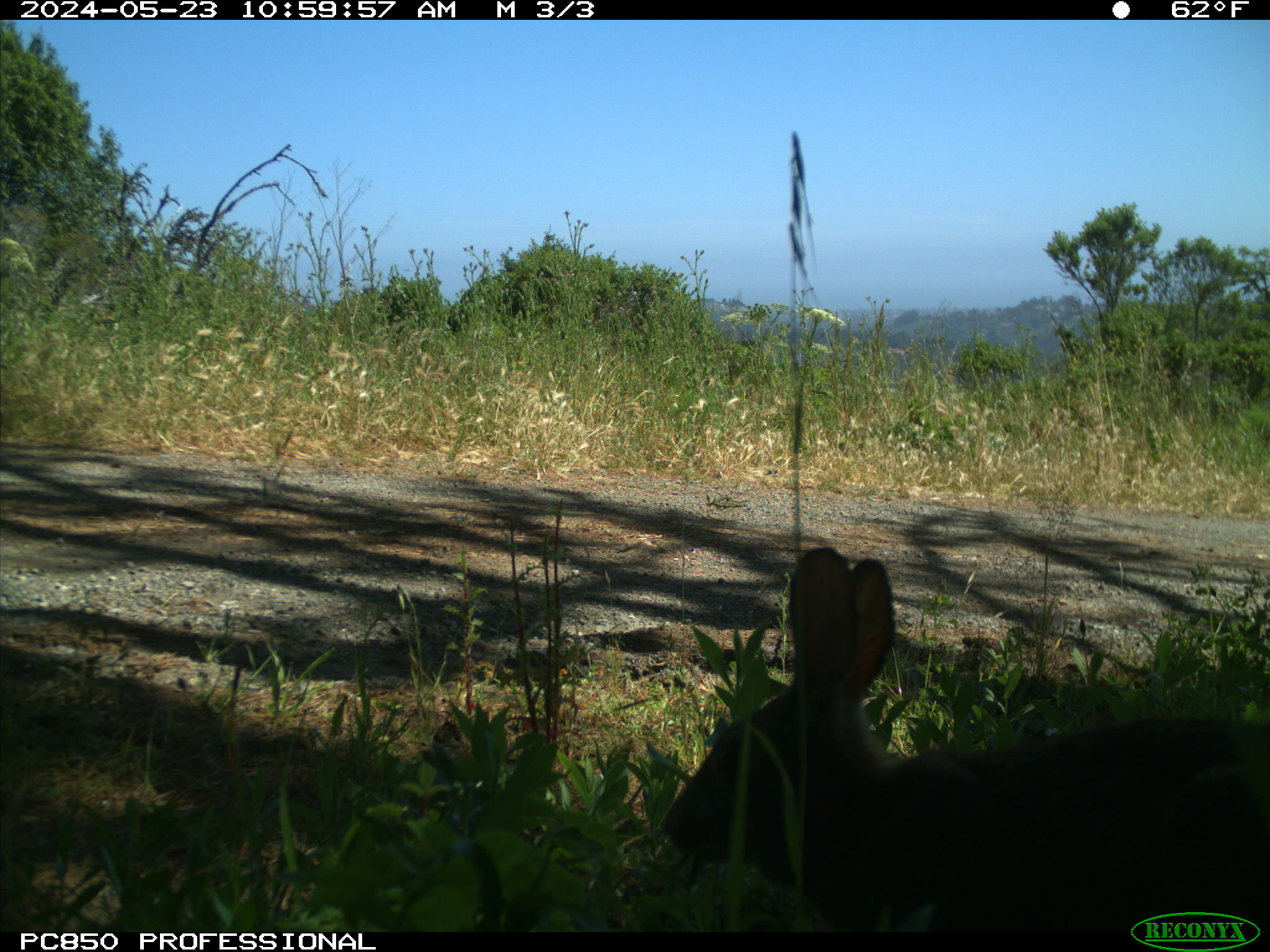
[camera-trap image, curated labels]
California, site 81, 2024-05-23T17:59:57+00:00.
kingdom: Animalia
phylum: Chordata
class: Mammalia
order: Lagomorpha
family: Leporidae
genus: Sylvilagus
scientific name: Sylvilagus bachmani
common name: brush rabbit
Brush rabbit (Sylvilagus bachmani).